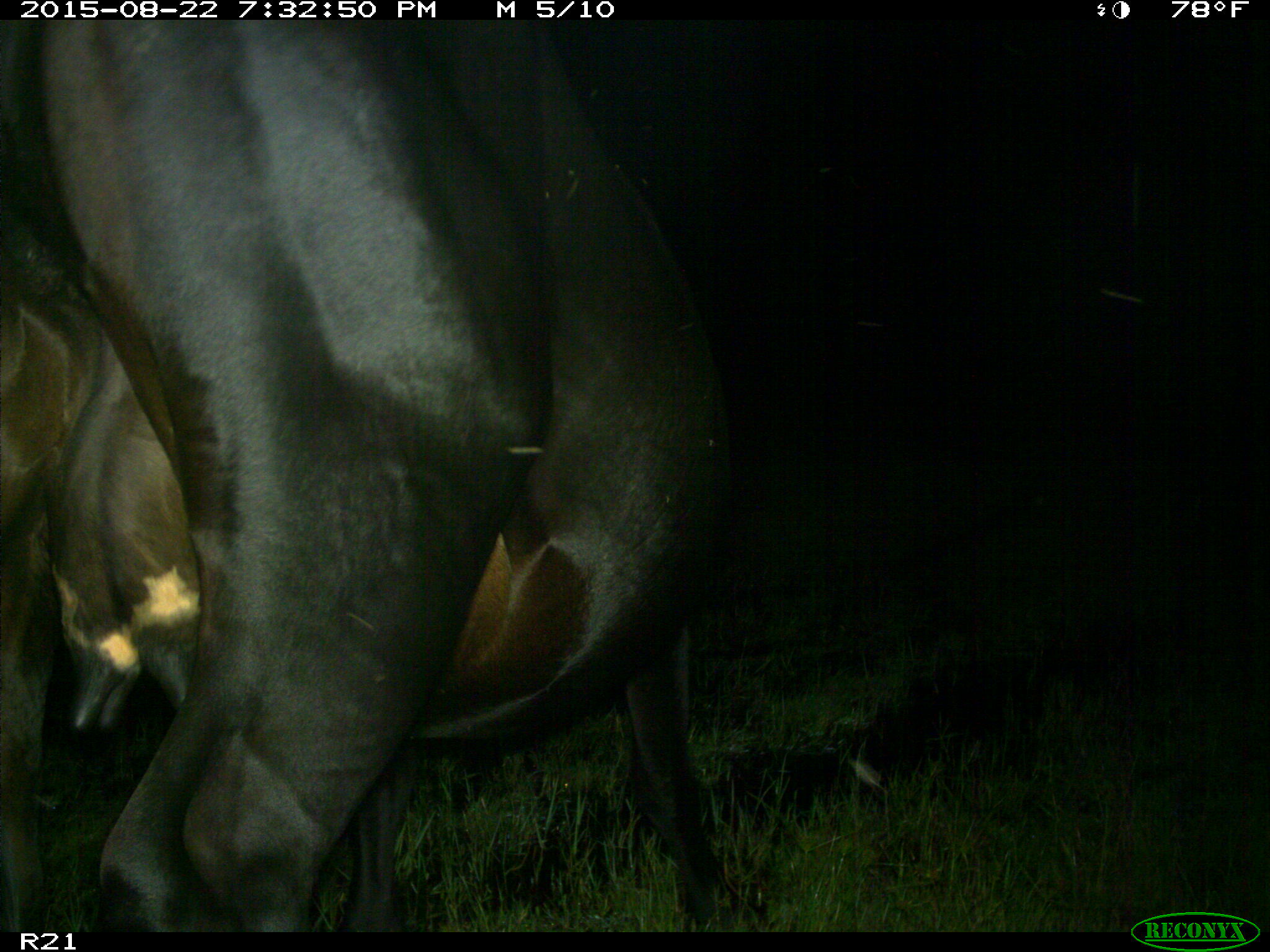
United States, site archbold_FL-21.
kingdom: Animalia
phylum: Chordata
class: Mammalia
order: Artiodactyla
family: Bovidae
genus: Bos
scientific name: Bos taurus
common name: domestic cow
Bos taurus (domestic cow).